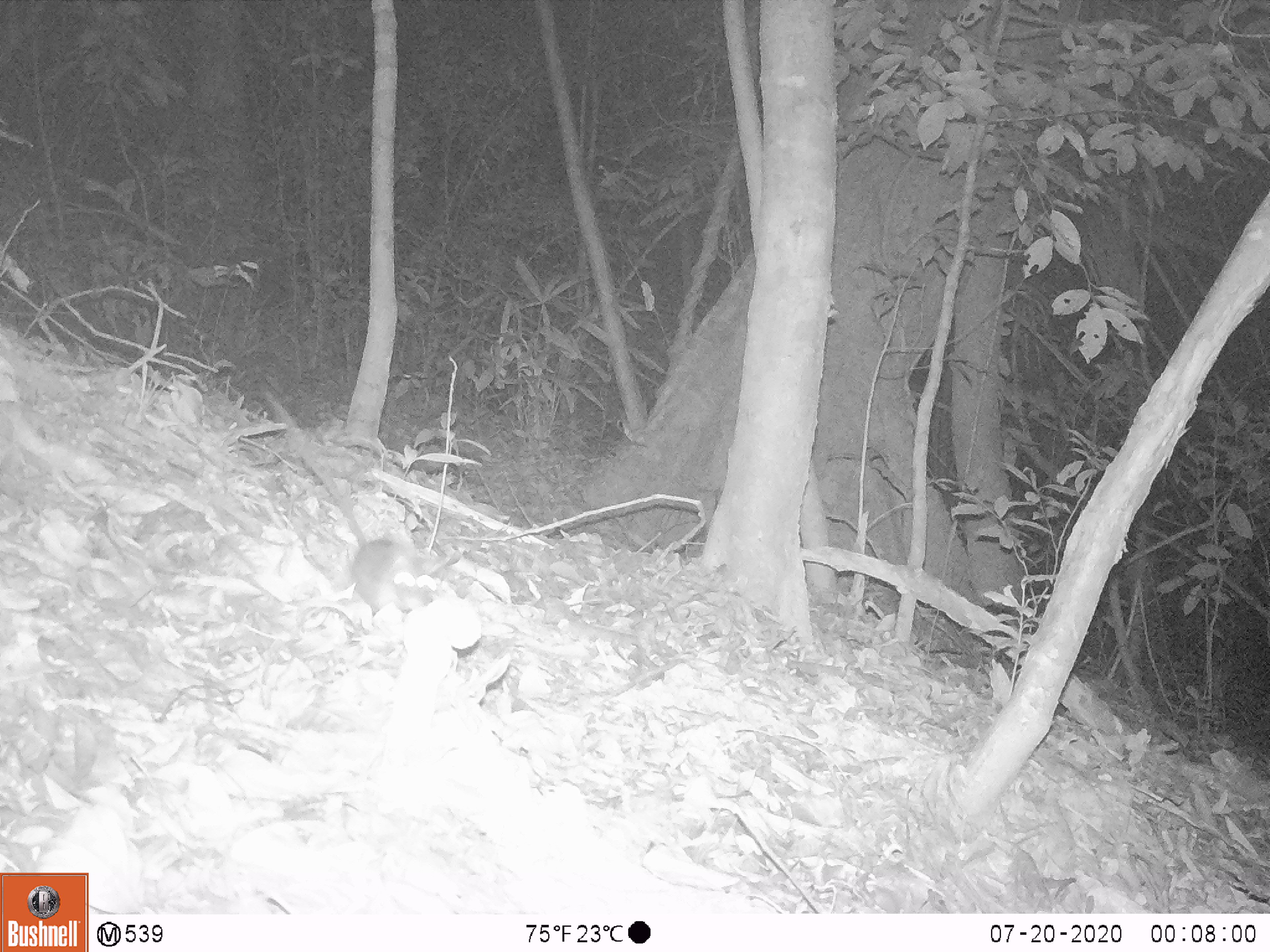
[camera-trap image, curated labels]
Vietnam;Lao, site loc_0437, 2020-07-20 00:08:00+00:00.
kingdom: Animalia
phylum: Chordata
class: Mammalia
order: Rodentia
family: Muridae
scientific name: Muridae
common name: old-world mice and rats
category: unidentified murid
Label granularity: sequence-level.